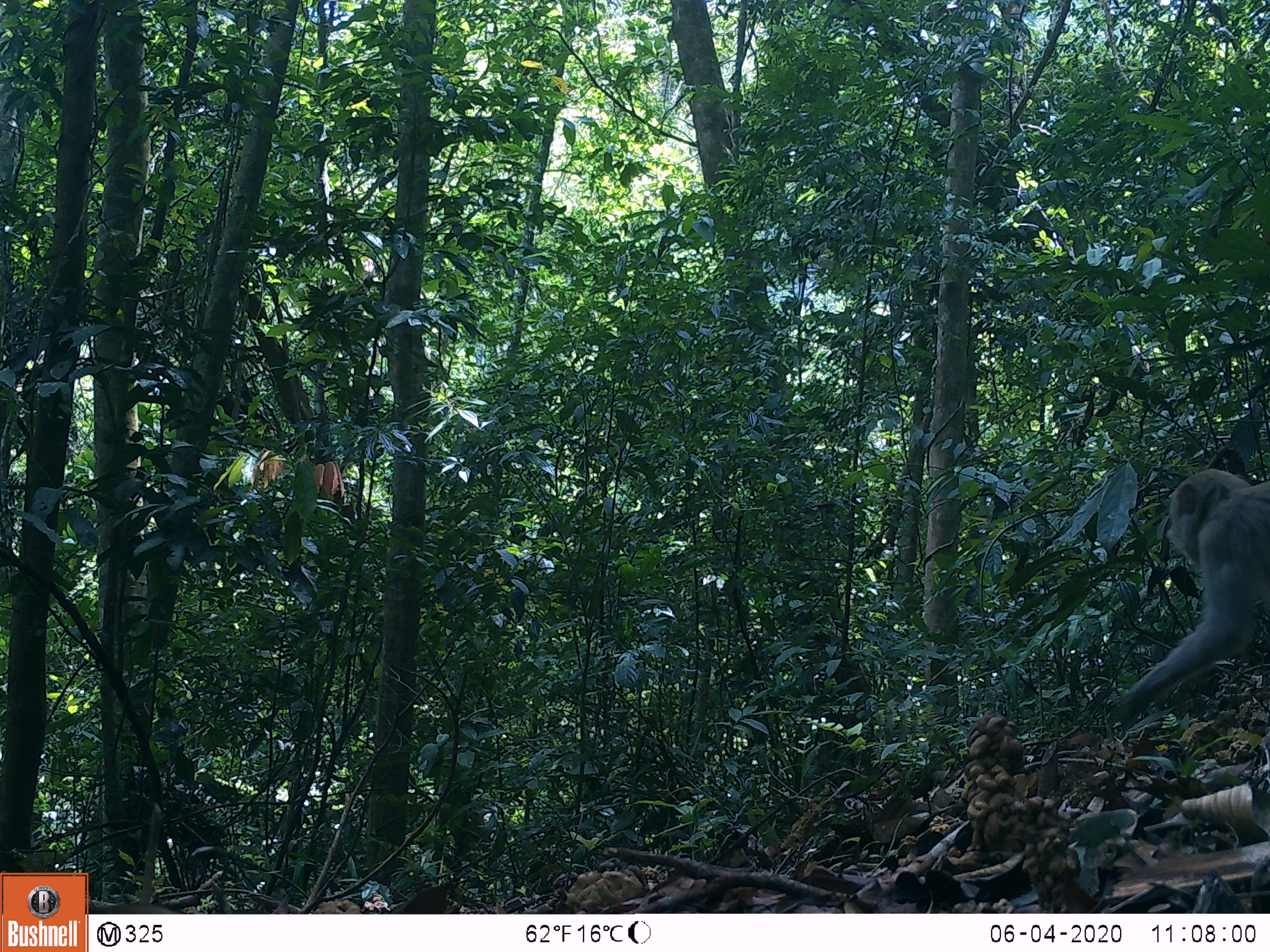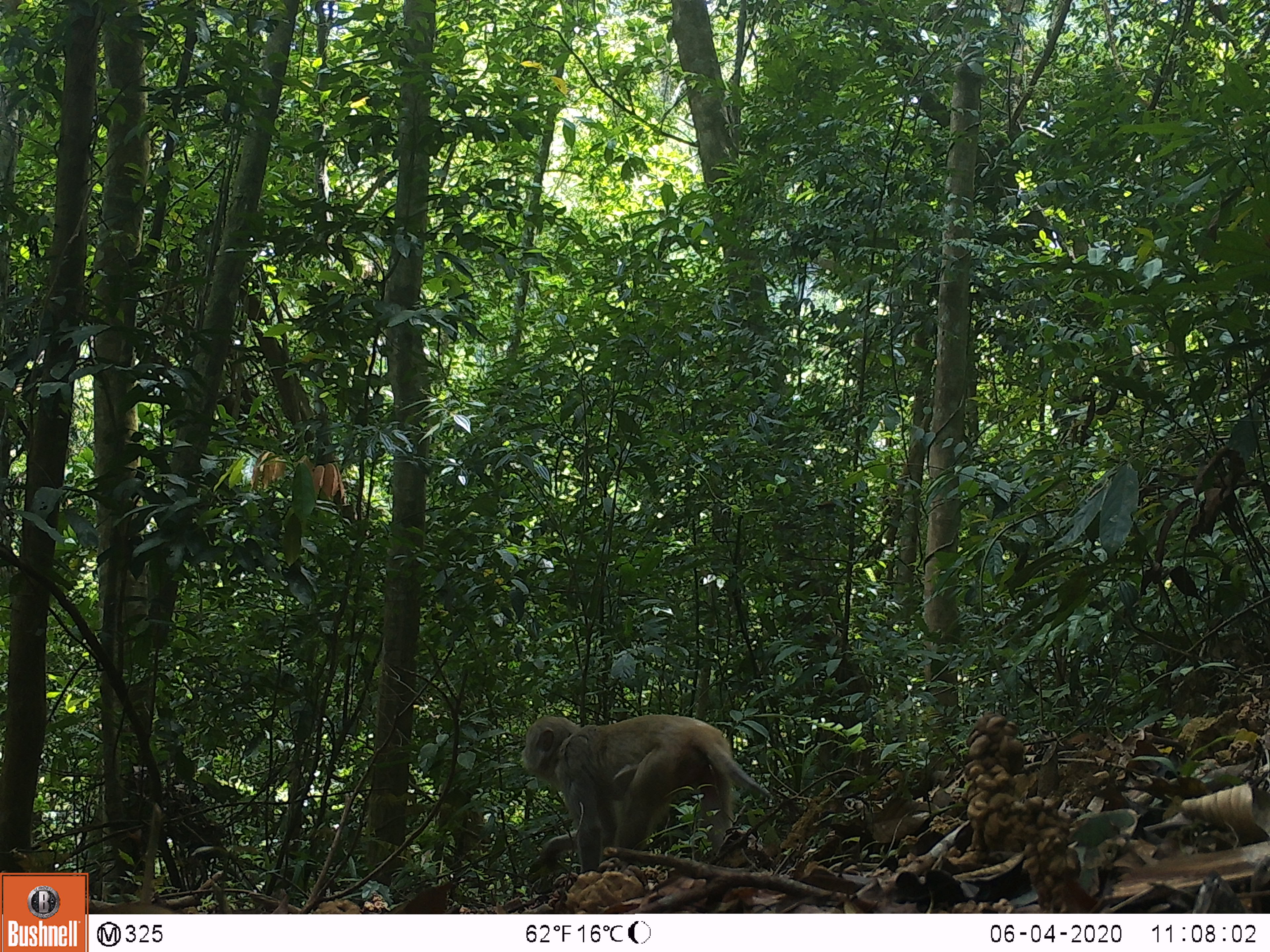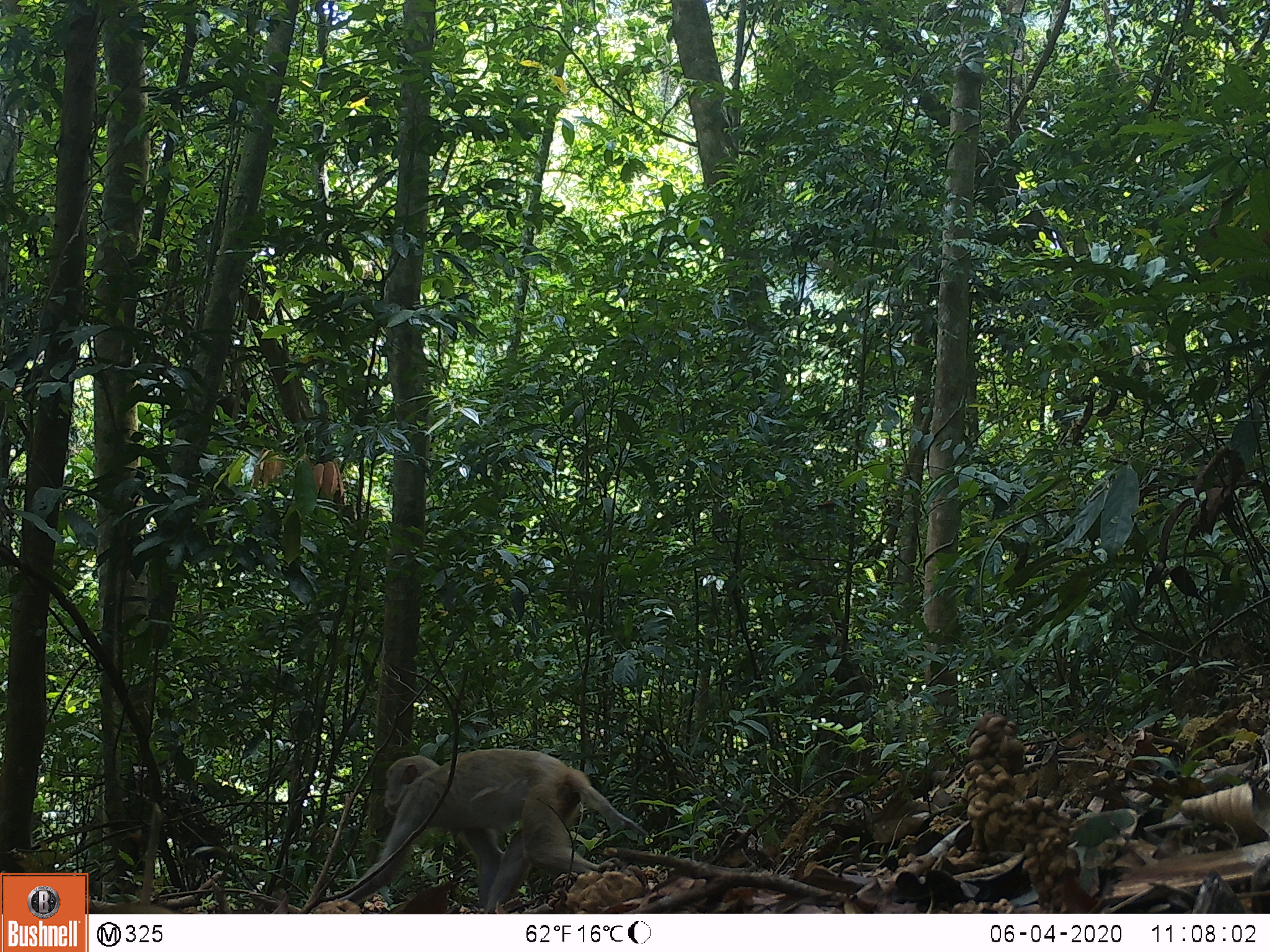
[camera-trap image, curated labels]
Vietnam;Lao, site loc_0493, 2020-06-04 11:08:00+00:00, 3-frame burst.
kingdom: Animalia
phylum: Chordata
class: Mammalia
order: Primates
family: Cercopithecidae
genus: Macaca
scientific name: Macaca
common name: macaques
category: assam or rhesus macaque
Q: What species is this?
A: Assam or rhesus macaque (macaques) (Macaca).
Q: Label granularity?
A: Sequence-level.